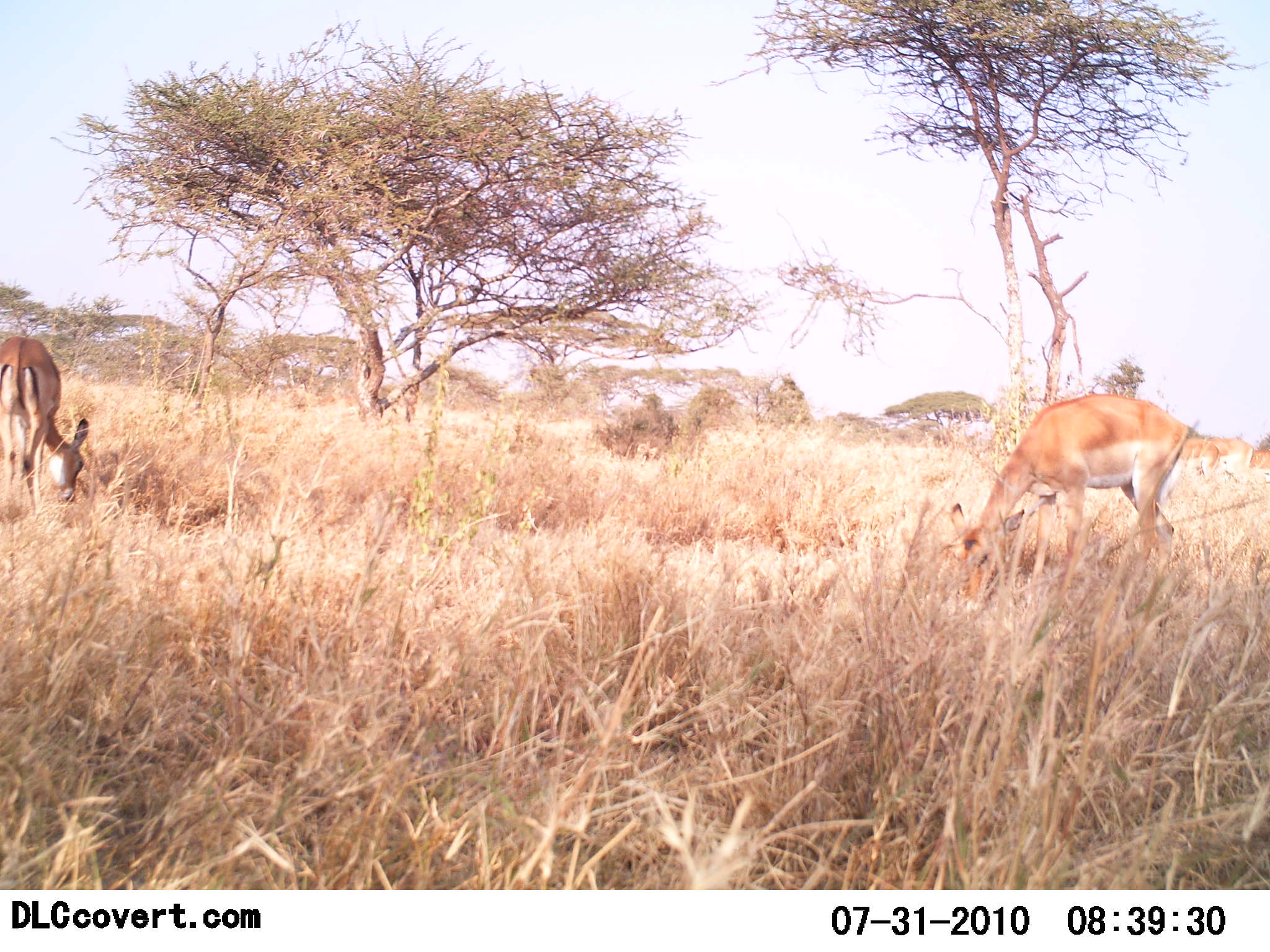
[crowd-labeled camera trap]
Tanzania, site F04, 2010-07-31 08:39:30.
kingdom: Animalia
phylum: Chordata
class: Mammalia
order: Artiodactyla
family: Bovidae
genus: Nanger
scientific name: Nanger granti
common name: grant's gazelle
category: gazellegrants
Gazellegrants (grant's gazelle) (Nanger granti), count 2. Behavior (volunteer vote fractions): standing 17%, resting 0%, moving 0%, interacting 0%. Young present (vote fraction): 0%. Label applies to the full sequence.